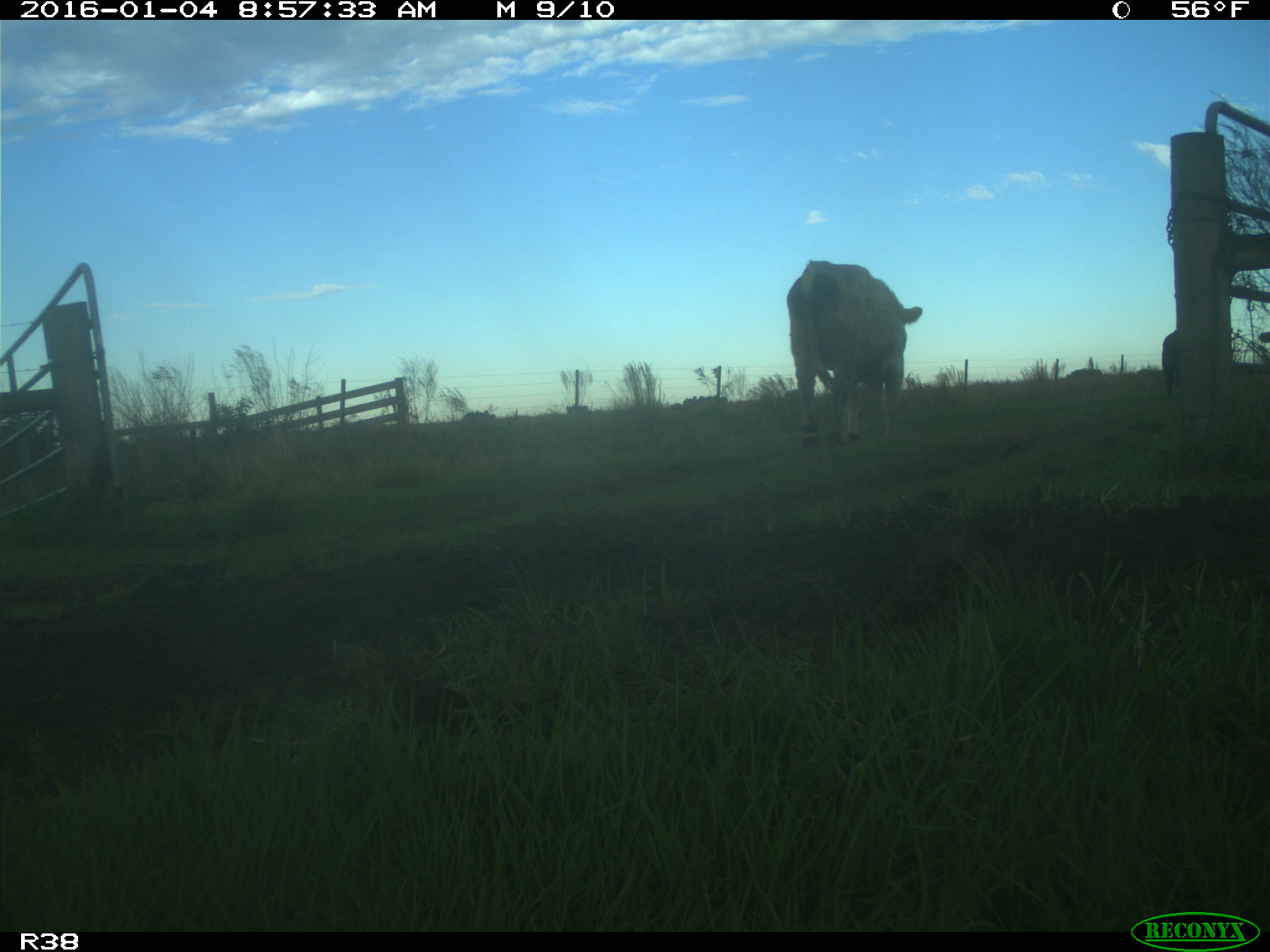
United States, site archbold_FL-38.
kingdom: Animalia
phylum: Chordata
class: Mammalia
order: Artiodactyla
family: Bovidae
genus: Bos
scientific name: Bos taurus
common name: domestic cow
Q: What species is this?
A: Bos taurus (domestic cow).